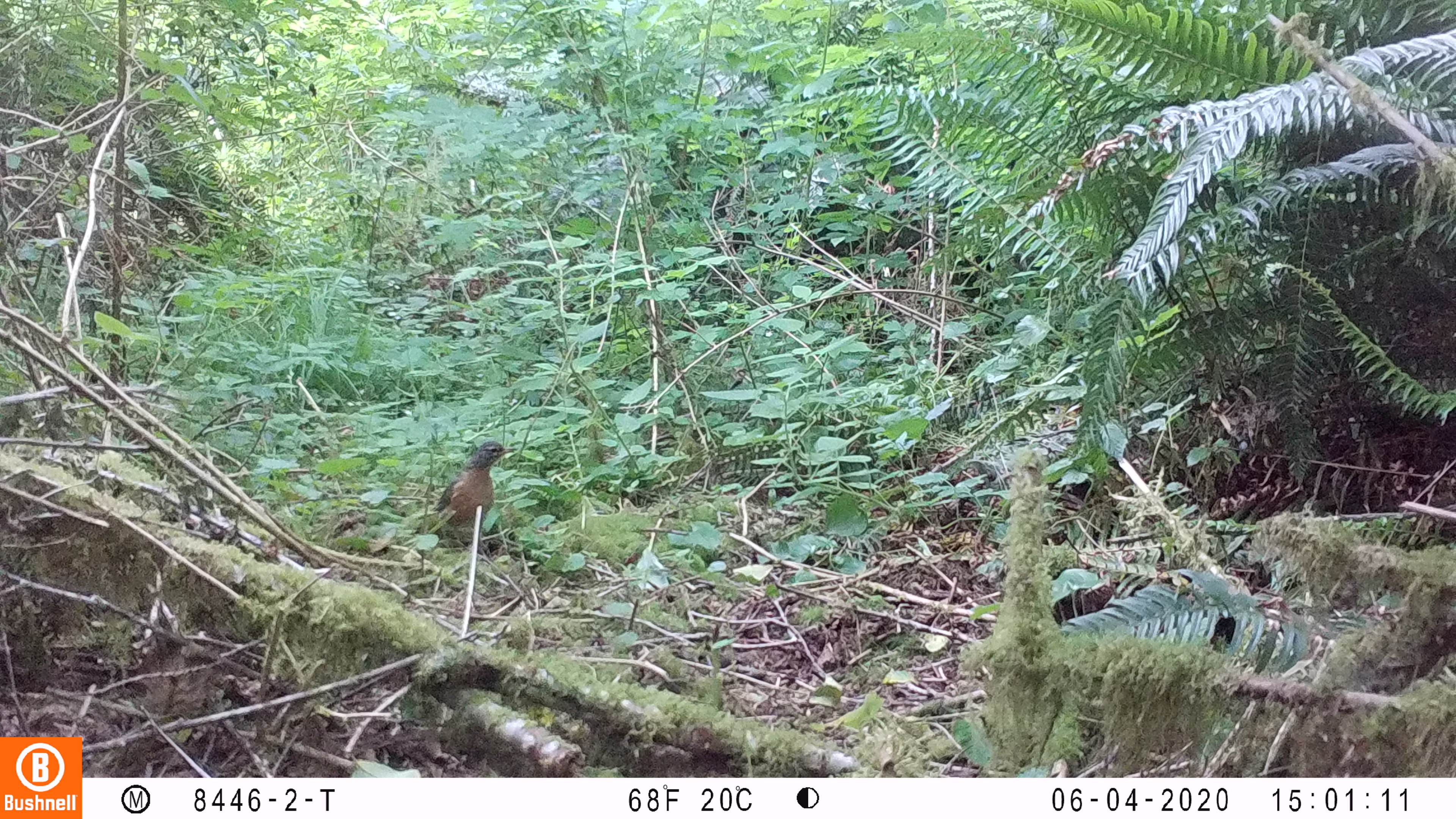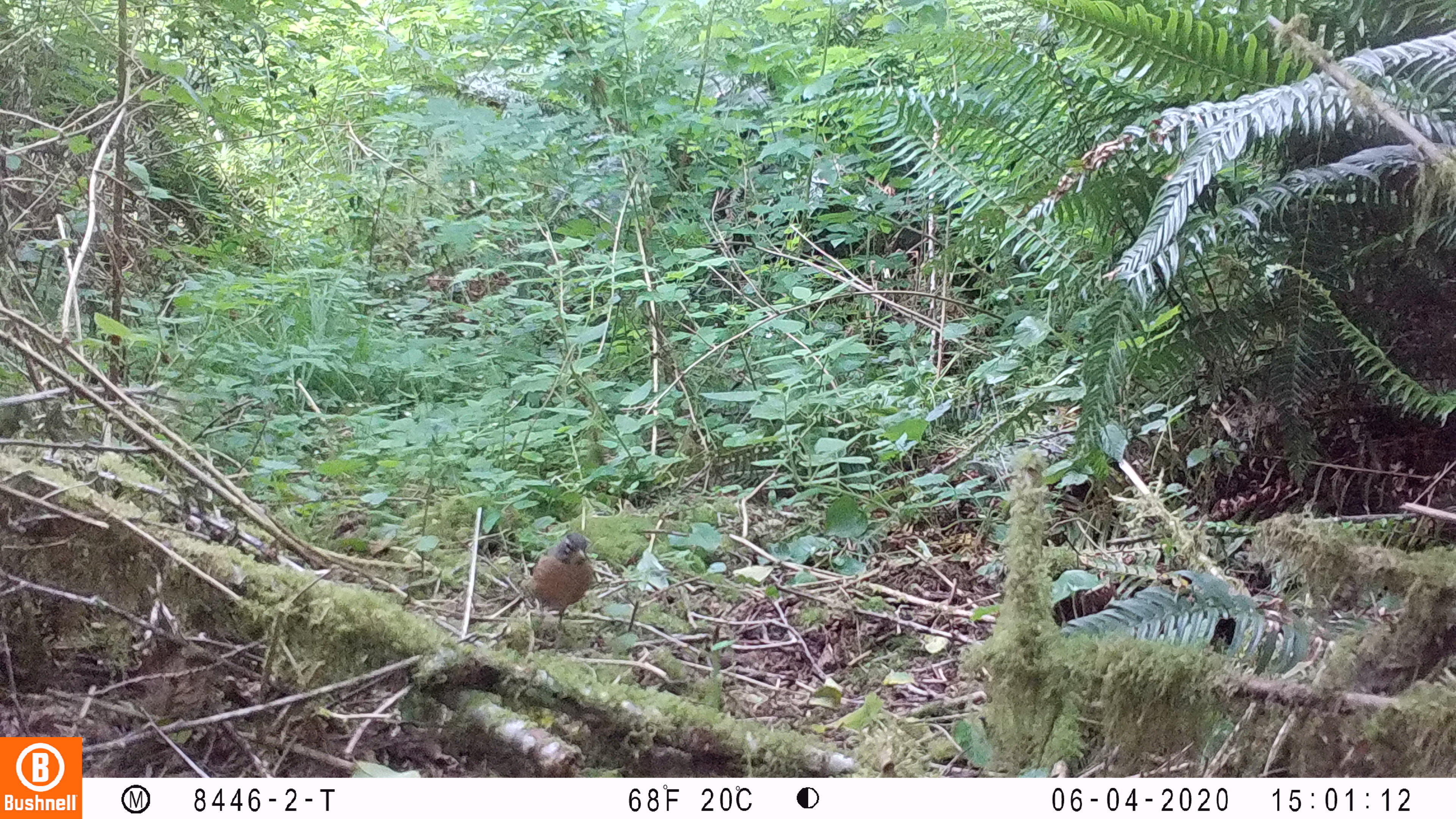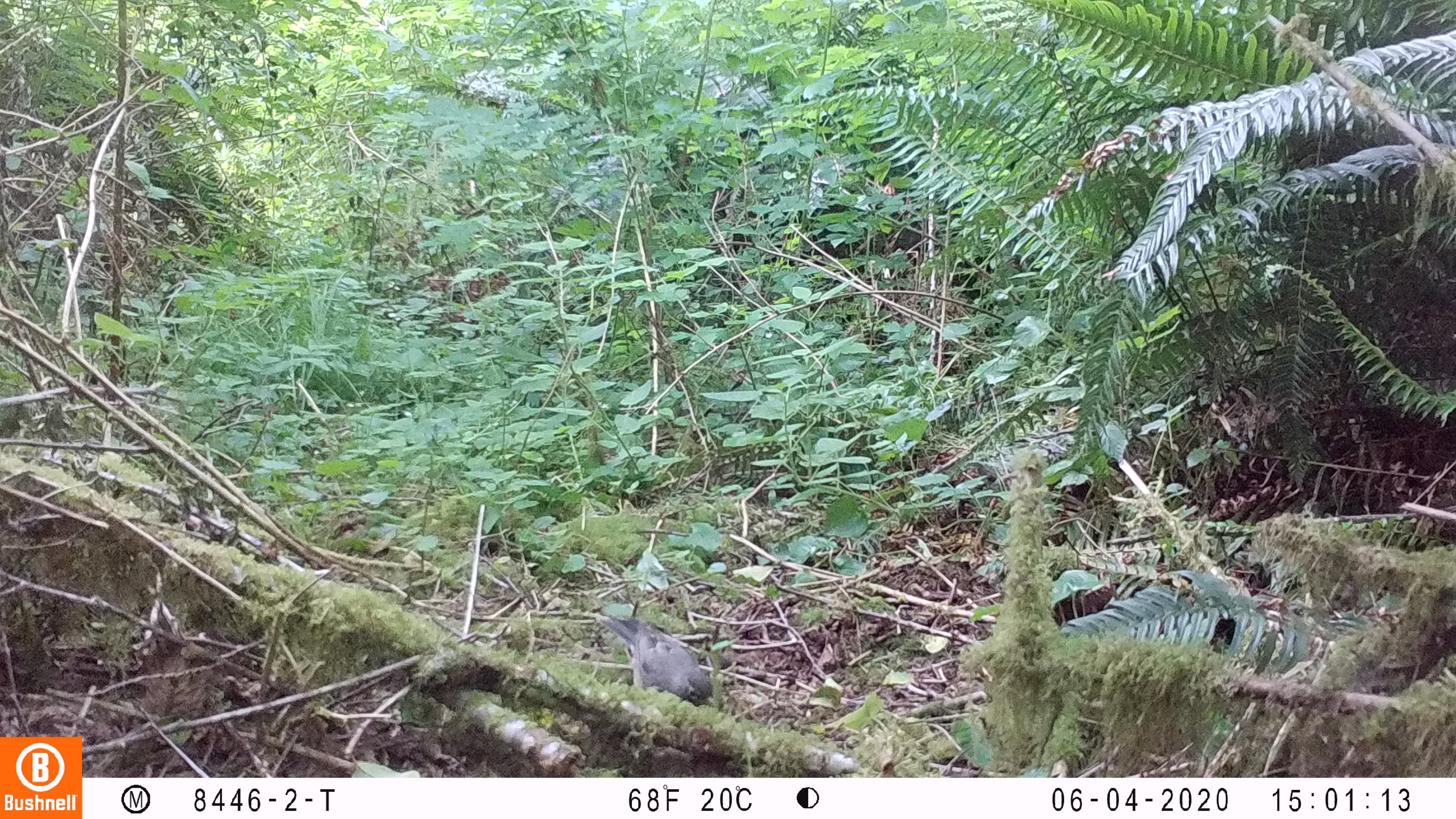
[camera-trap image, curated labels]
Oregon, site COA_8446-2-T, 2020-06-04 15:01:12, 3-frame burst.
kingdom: Animalia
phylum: Chordata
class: Aves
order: Passeriformes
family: Turdidae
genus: Turdus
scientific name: Turdus migratorius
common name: american robin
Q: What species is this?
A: American robin (Turdus migratorius).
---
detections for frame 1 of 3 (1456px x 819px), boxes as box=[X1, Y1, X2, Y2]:
american robin: box=[425, 429, 523, 563]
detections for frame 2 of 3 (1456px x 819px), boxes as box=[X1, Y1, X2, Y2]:
american robin: box=[514, 520, 603, 658]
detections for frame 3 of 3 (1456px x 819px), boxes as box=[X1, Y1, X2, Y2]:
american robin: box=[585, 600, 730, 719]